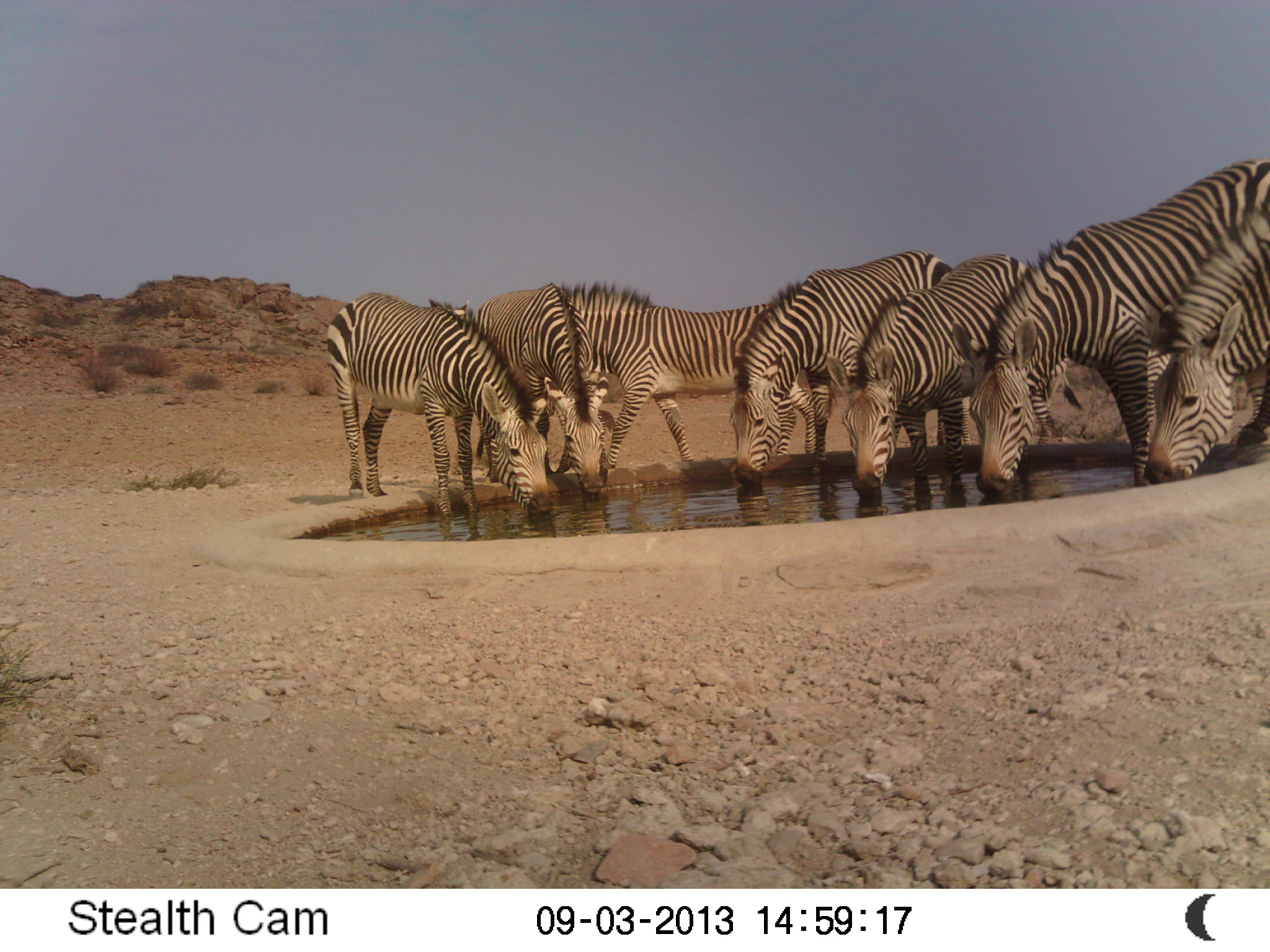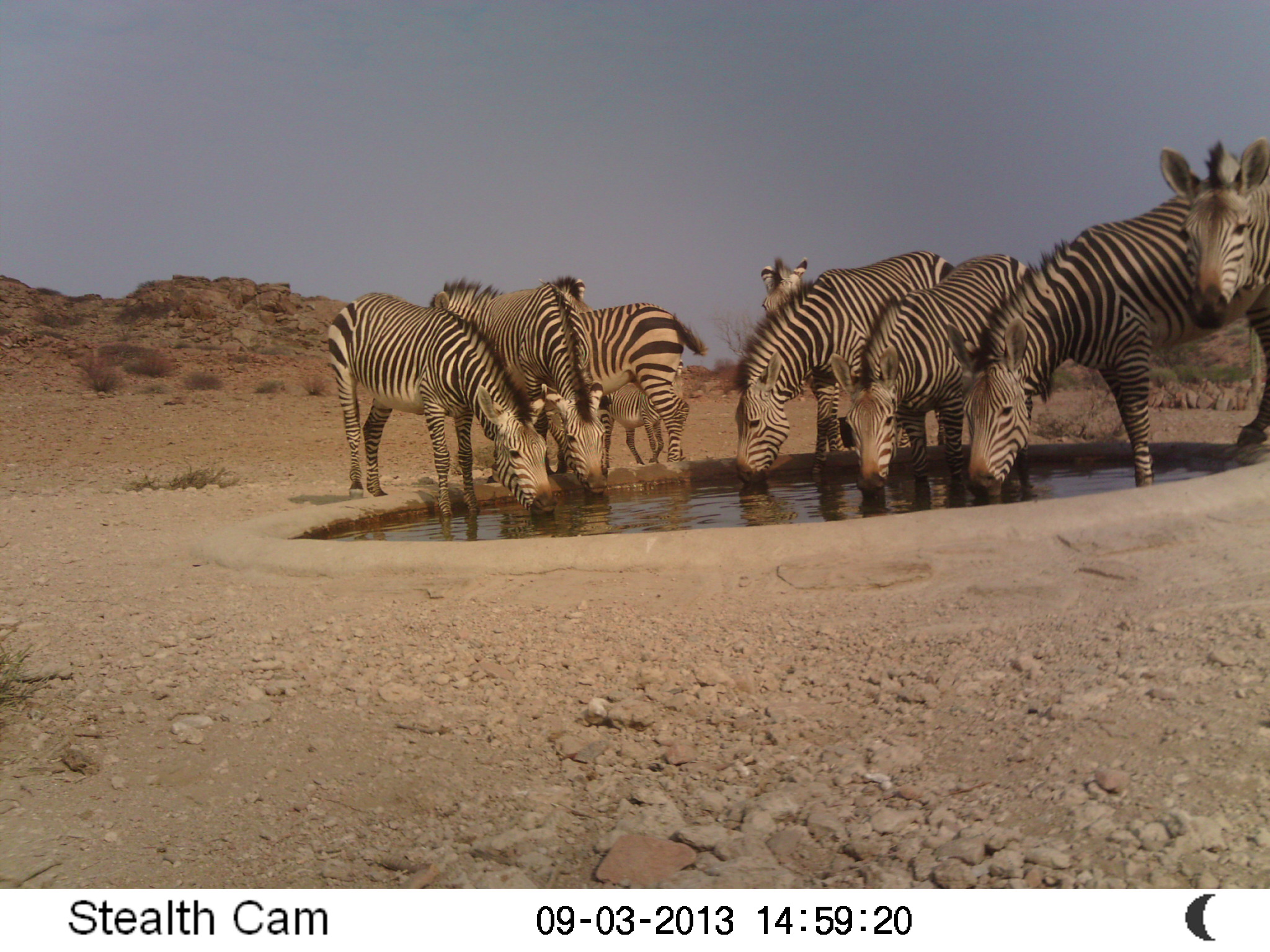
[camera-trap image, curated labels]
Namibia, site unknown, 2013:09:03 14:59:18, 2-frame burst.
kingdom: Animalia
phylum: Chordata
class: Mammalia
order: Perissodactyla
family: Equidae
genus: Equus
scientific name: Equus zebra hartmannae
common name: hartmann's mountain zebra